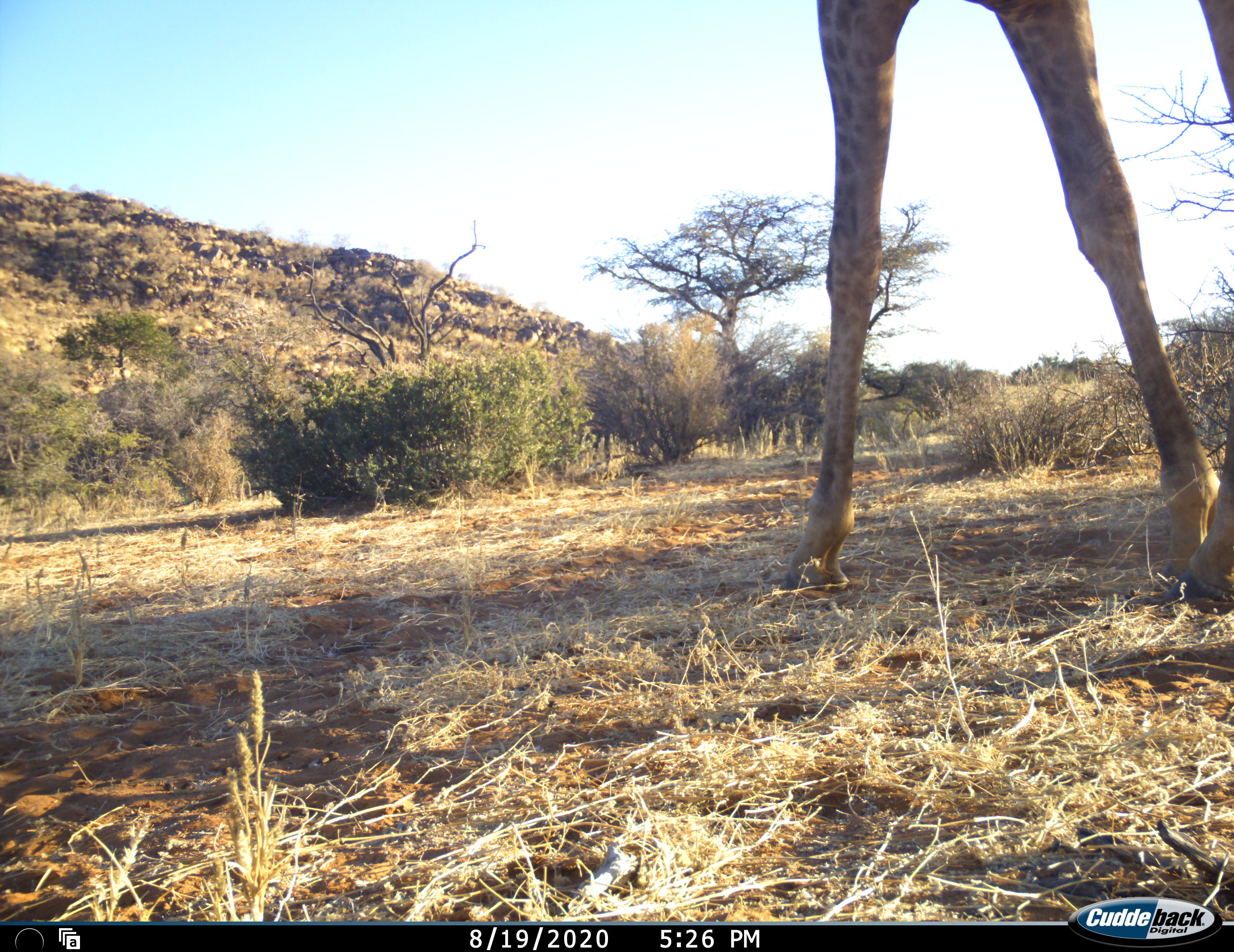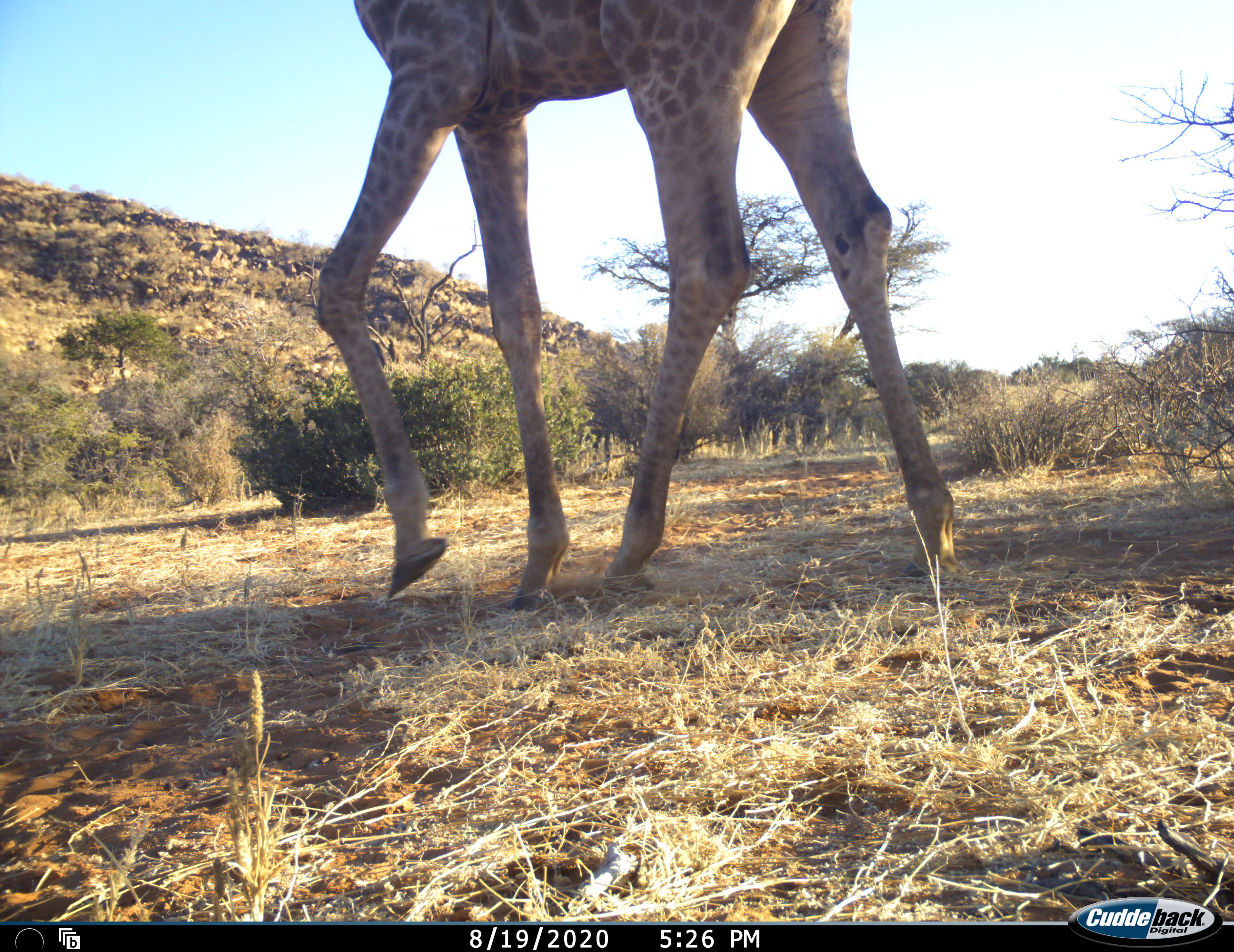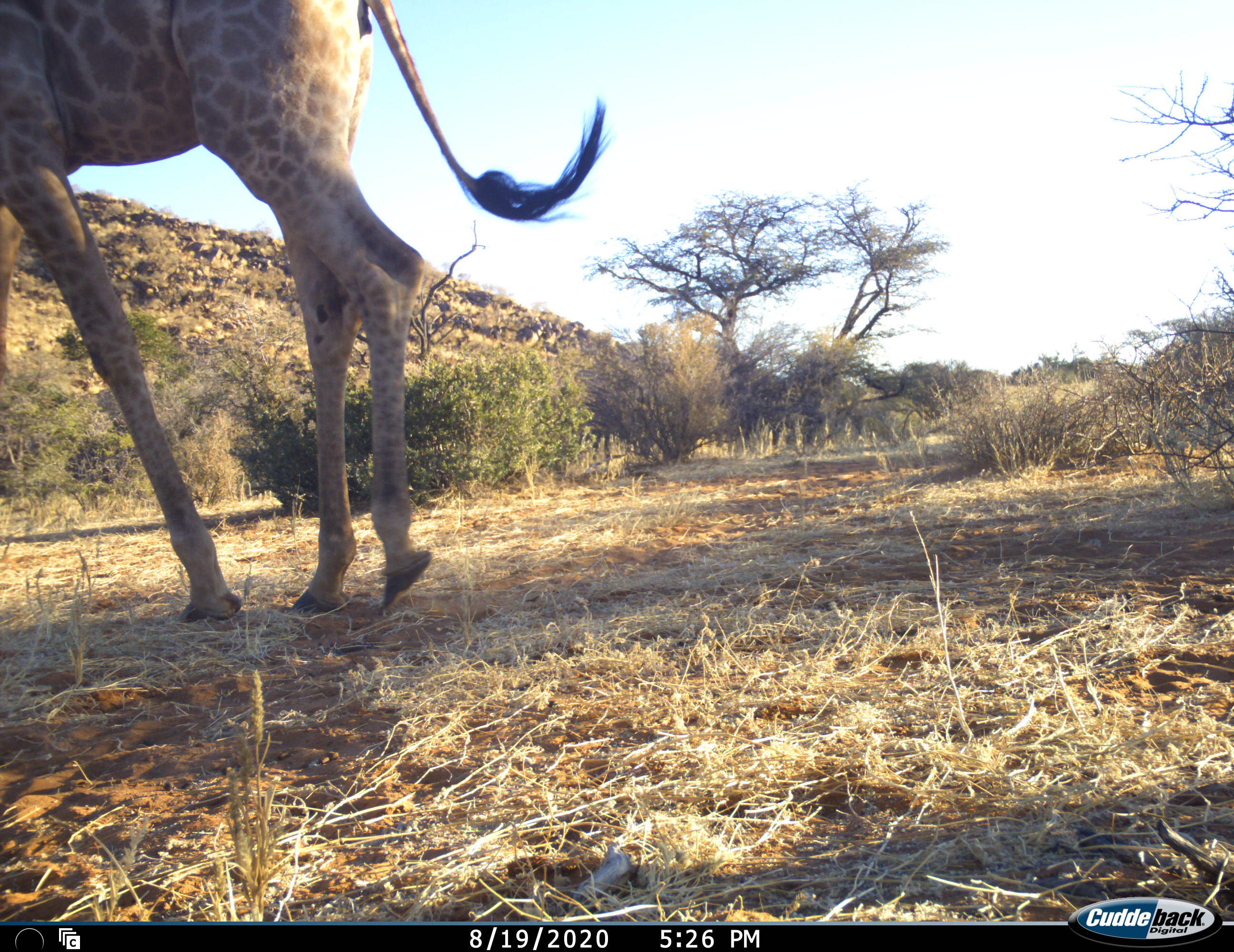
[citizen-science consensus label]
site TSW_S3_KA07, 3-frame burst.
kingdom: Animalia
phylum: Chordata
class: Mammalia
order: Artiodactyla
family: Giraffidae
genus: Giraffa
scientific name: Giraffa camelopardalis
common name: giraffe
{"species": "giraffe (Giraffa camelopardalis)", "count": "1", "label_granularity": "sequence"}